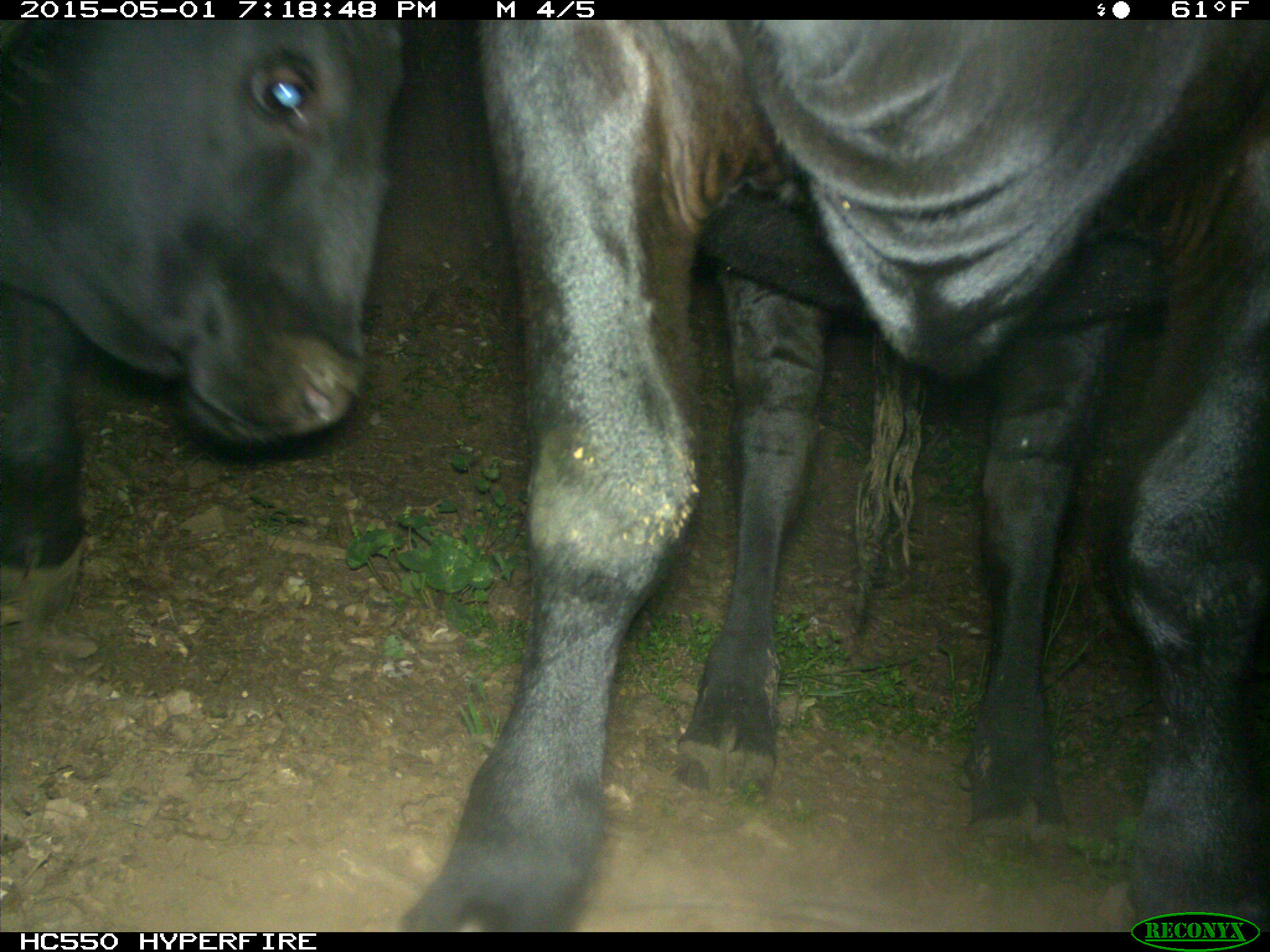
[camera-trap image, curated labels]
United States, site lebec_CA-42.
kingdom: Animalia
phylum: Chordata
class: Mammalia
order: Artiodactyla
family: Bovidae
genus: Bos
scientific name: Bos taurus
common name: domestic cow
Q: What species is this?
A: Bos taurus (domestic cow).